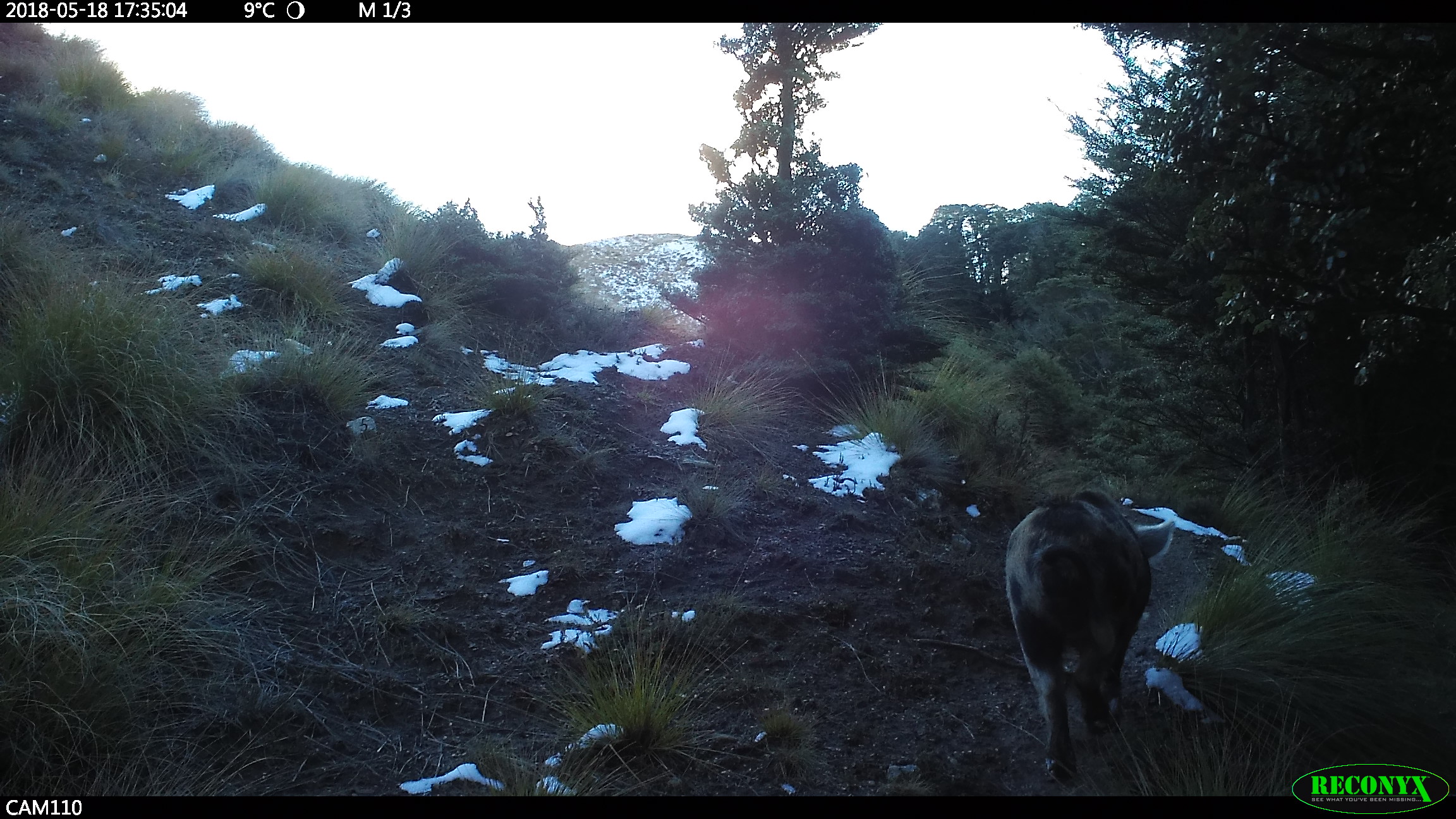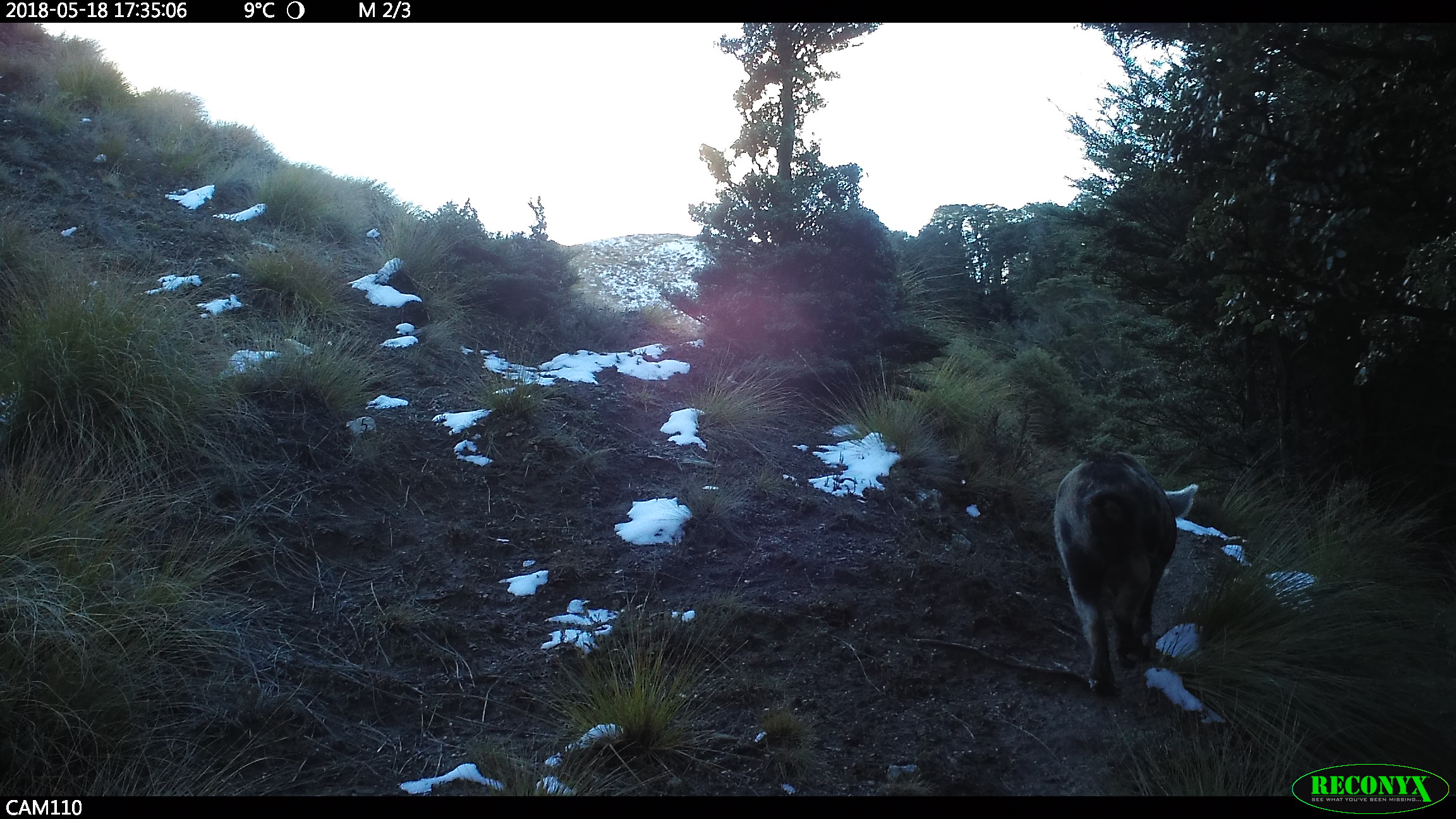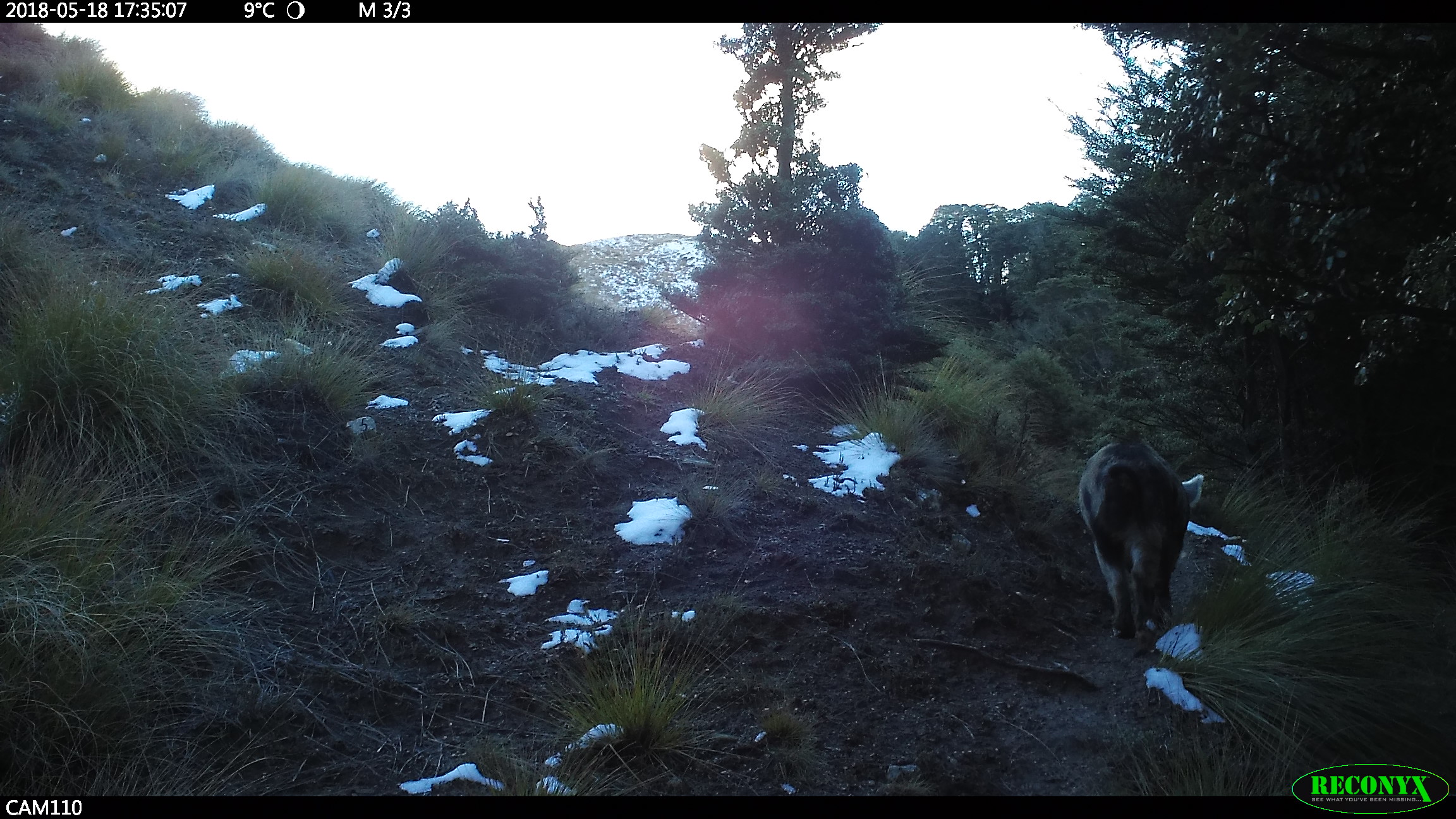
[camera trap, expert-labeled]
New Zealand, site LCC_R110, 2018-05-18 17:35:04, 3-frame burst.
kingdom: Animalia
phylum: Chordata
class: Mammalia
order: Artiodactyla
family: Suidae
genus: Sus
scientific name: Sus scrofa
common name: pig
Pig (Sus scrofa).